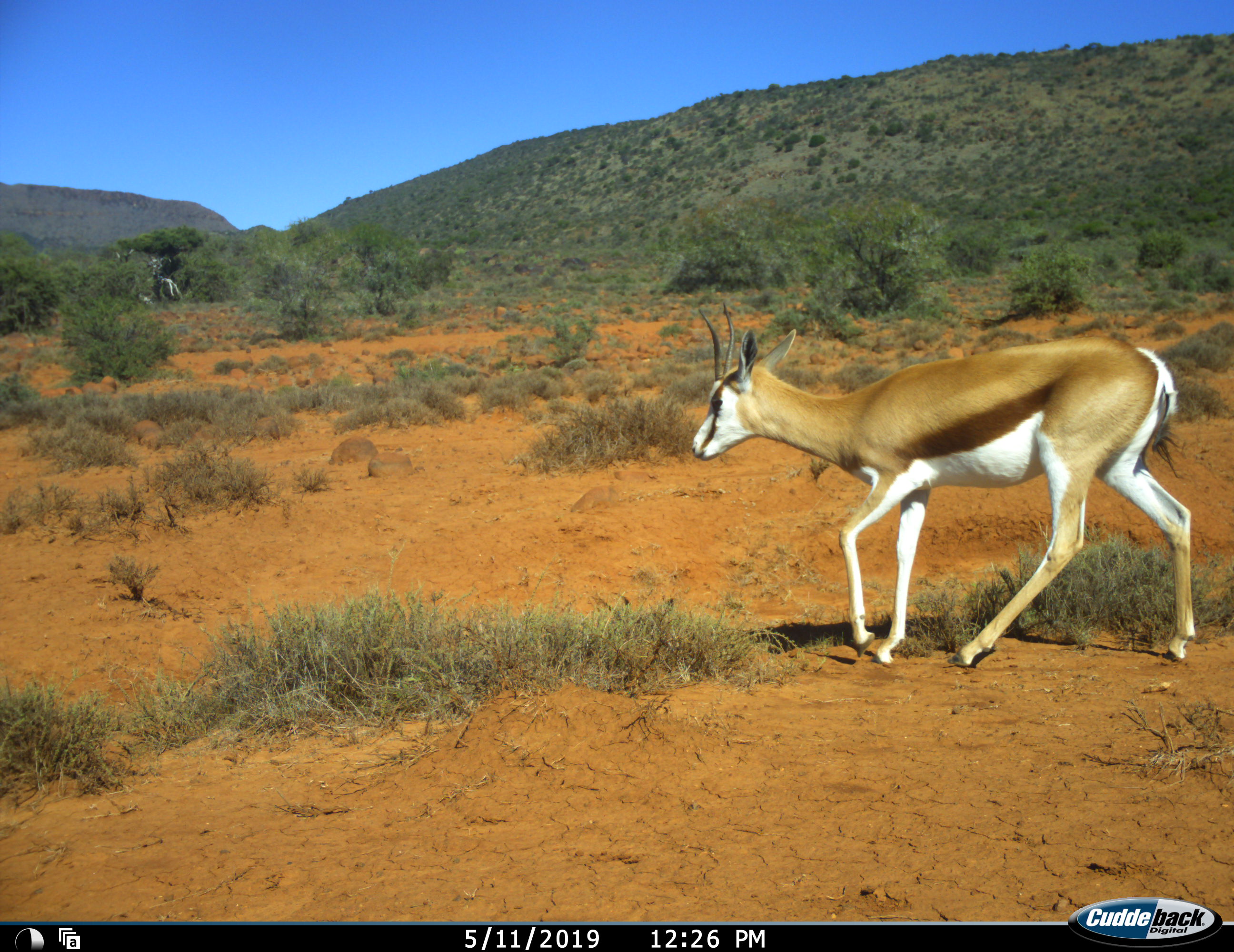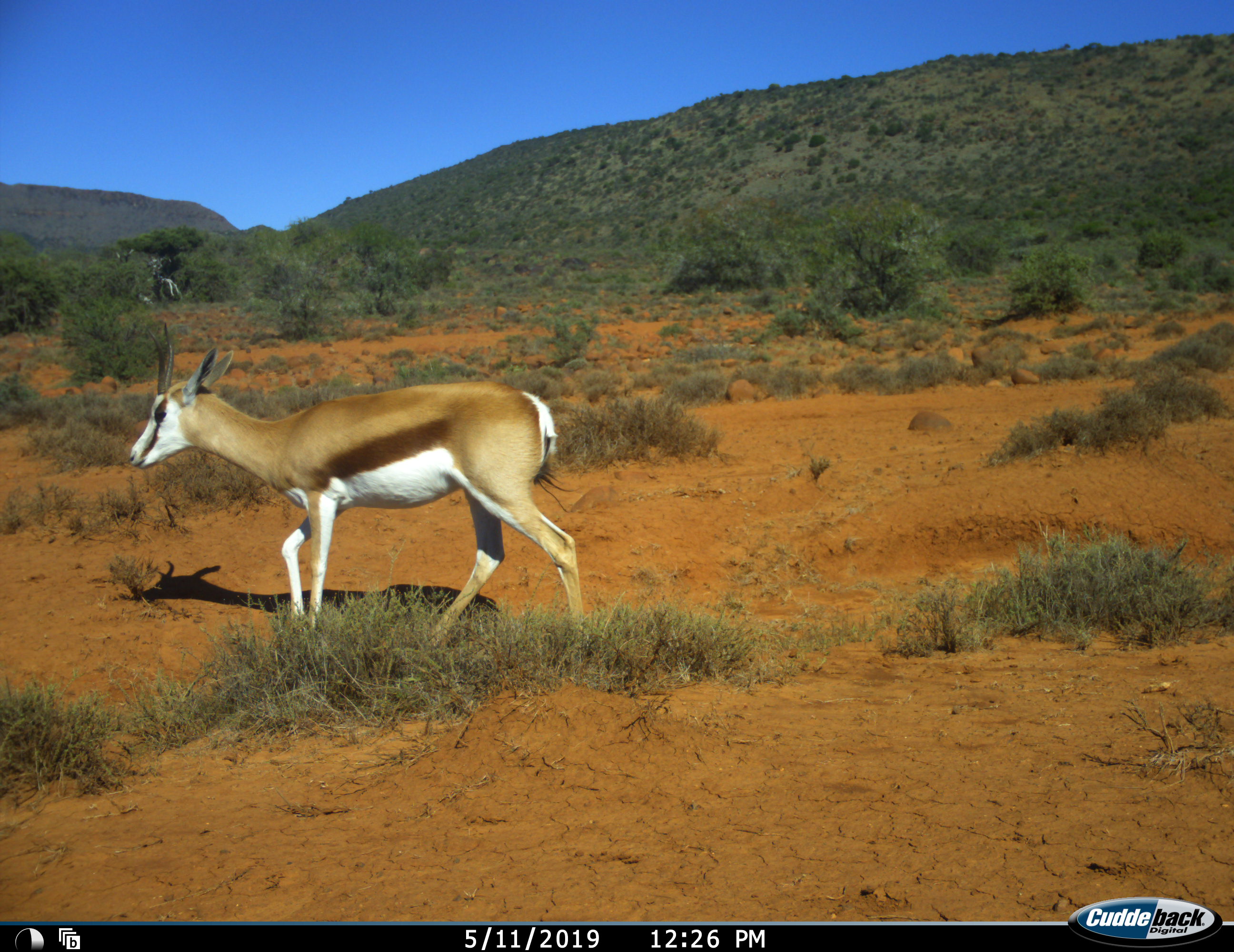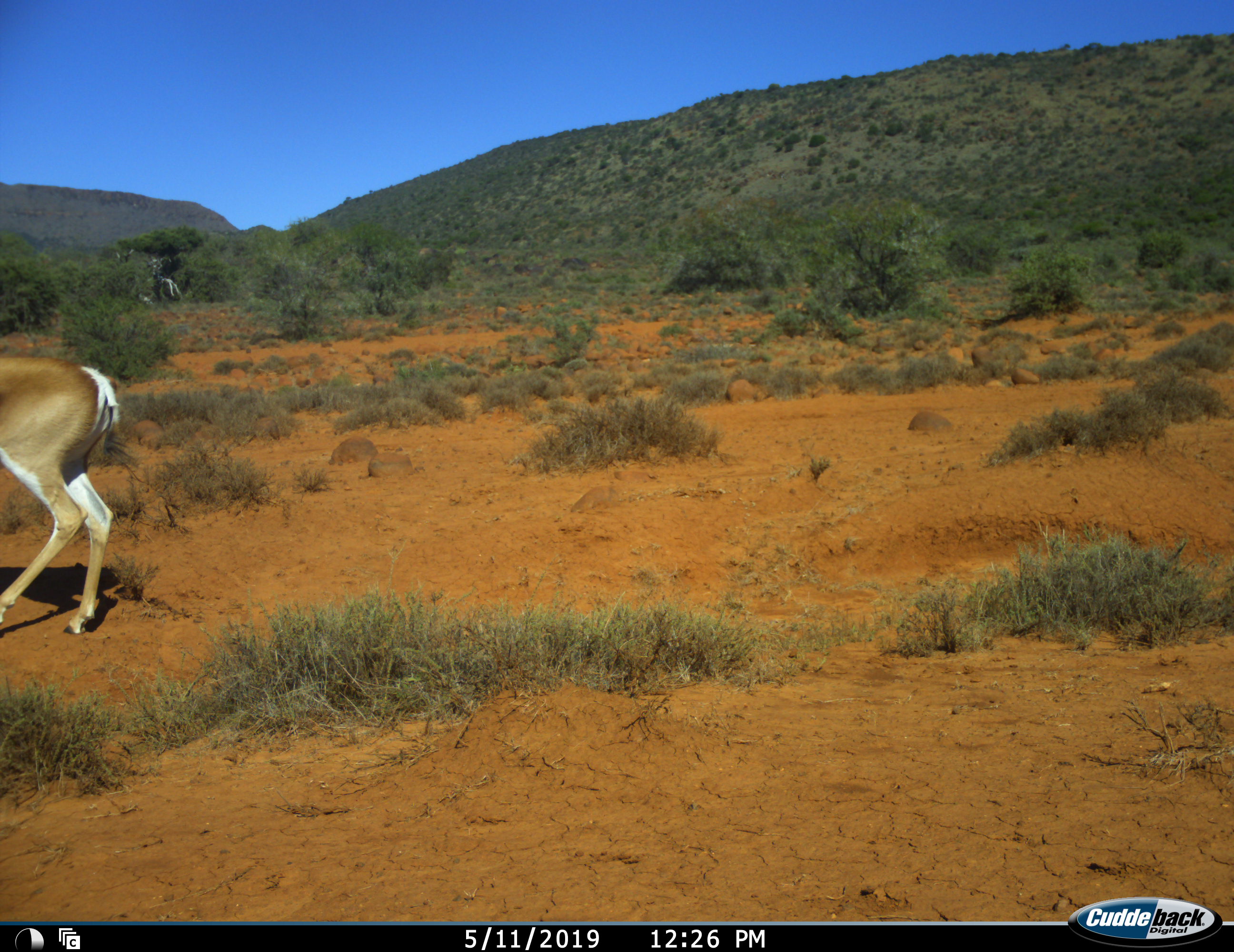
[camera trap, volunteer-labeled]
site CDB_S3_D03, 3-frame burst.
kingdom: Animalia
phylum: Chordata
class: Mammalia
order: Artiodactyla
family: Bovidae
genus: Antidorcas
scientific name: Antidorcas marsupialis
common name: springbok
Springbok (Antidorcas marsupialis), count 1. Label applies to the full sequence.